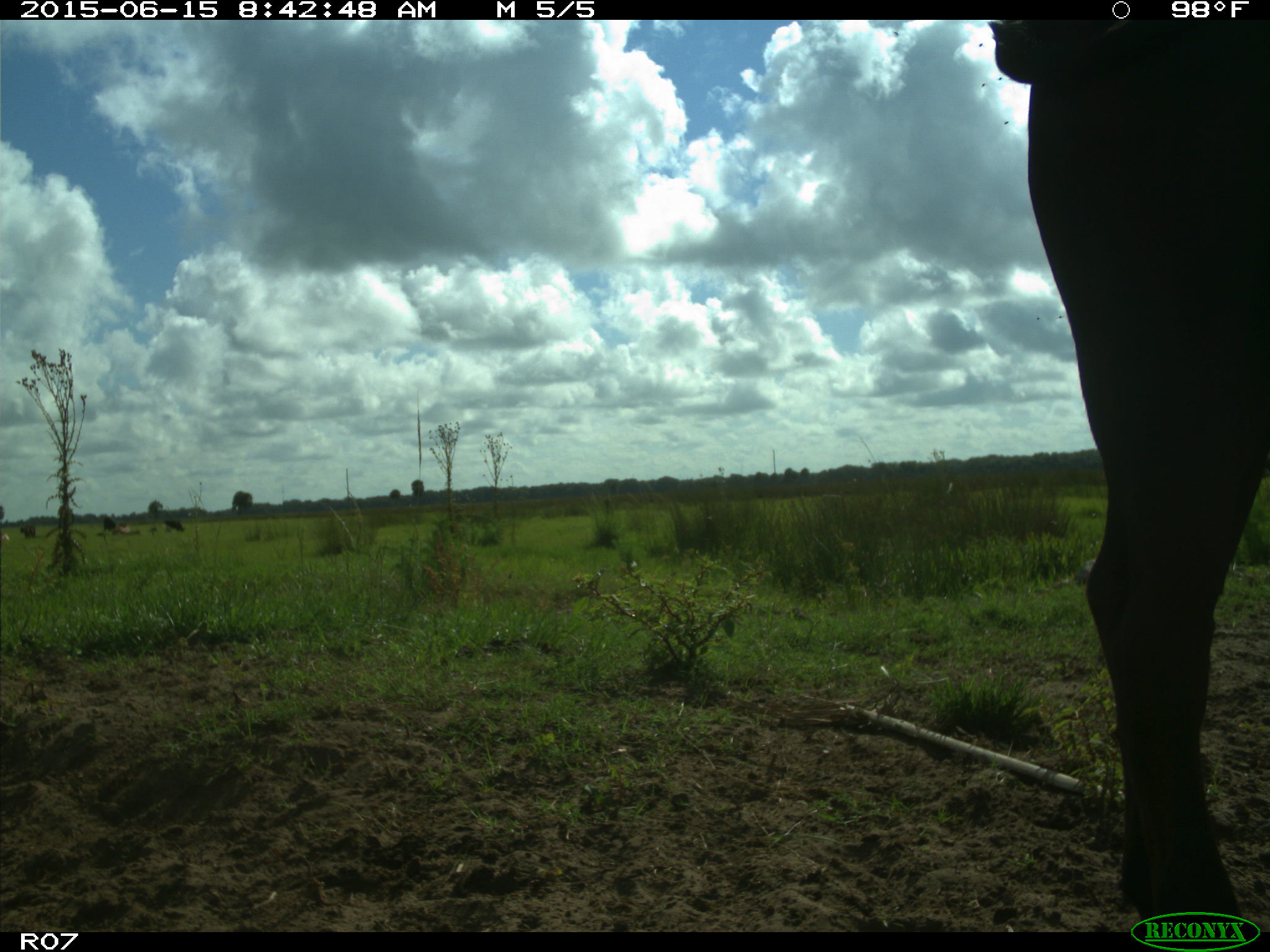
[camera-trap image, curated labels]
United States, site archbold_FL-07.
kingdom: Animalia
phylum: Chordata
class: Mammalia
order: Artiodactyla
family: Bovidae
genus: Bos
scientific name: Bos taurus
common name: domestic cow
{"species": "Bos taurus (domestic cow)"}